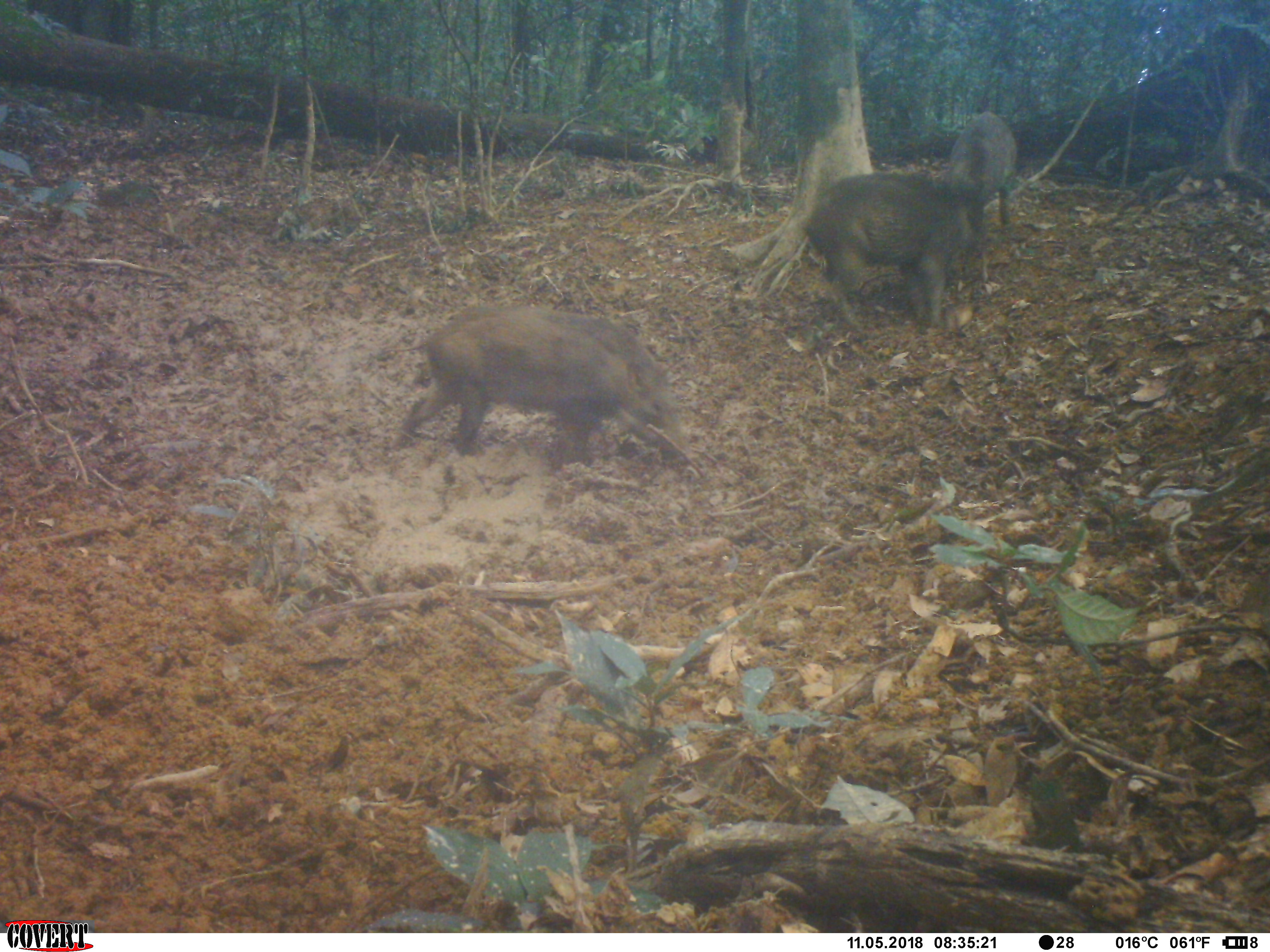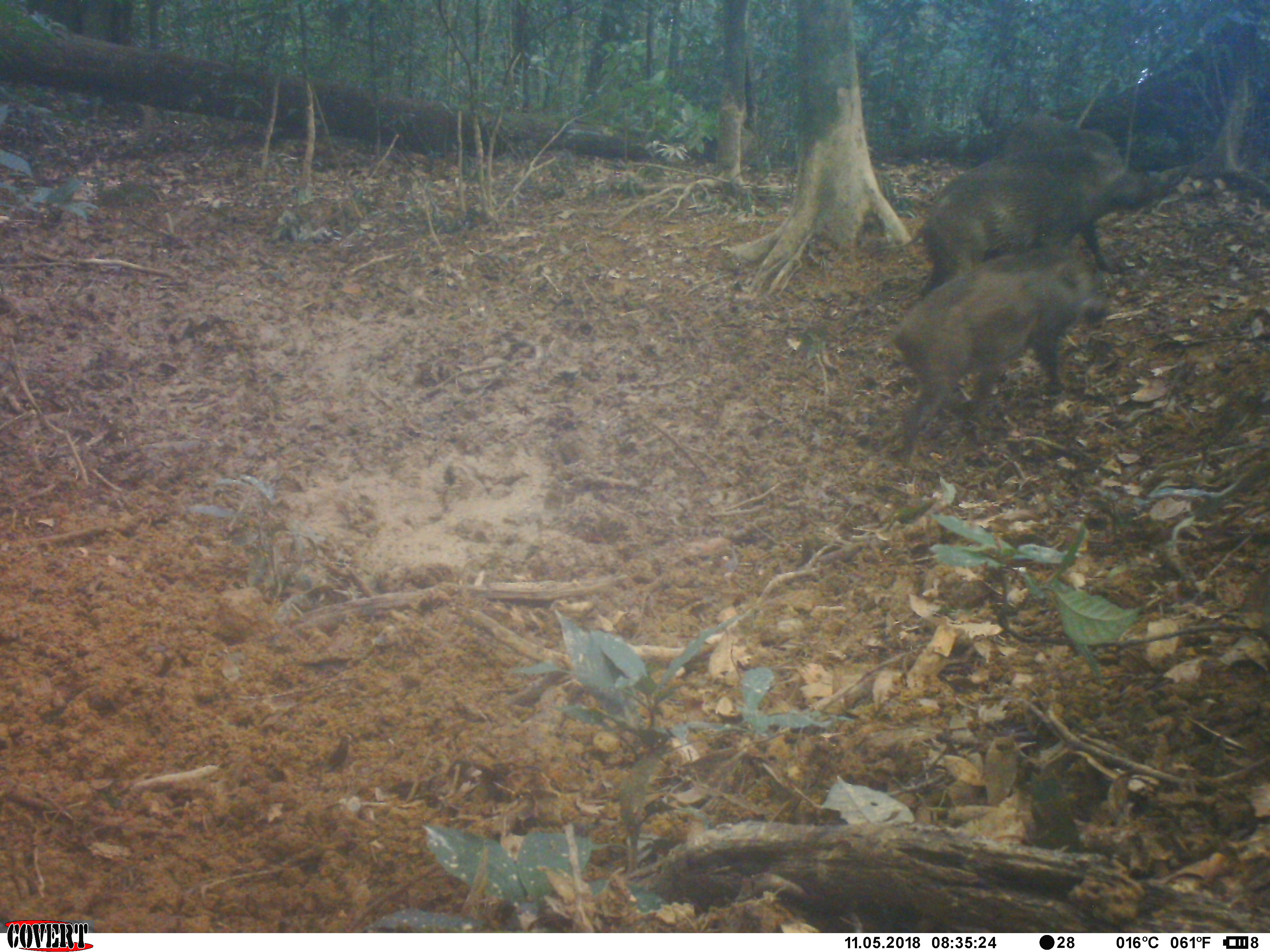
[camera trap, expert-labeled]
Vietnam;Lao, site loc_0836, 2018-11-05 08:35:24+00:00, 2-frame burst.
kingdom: Animalia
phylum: Chordata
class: Mammalia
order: Artiodactyla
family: Suidae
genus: Sus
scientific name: Sus scrofa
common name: eurasian wild pig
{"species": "eurasian wild pig (Sus scrofa)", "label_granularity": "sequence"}